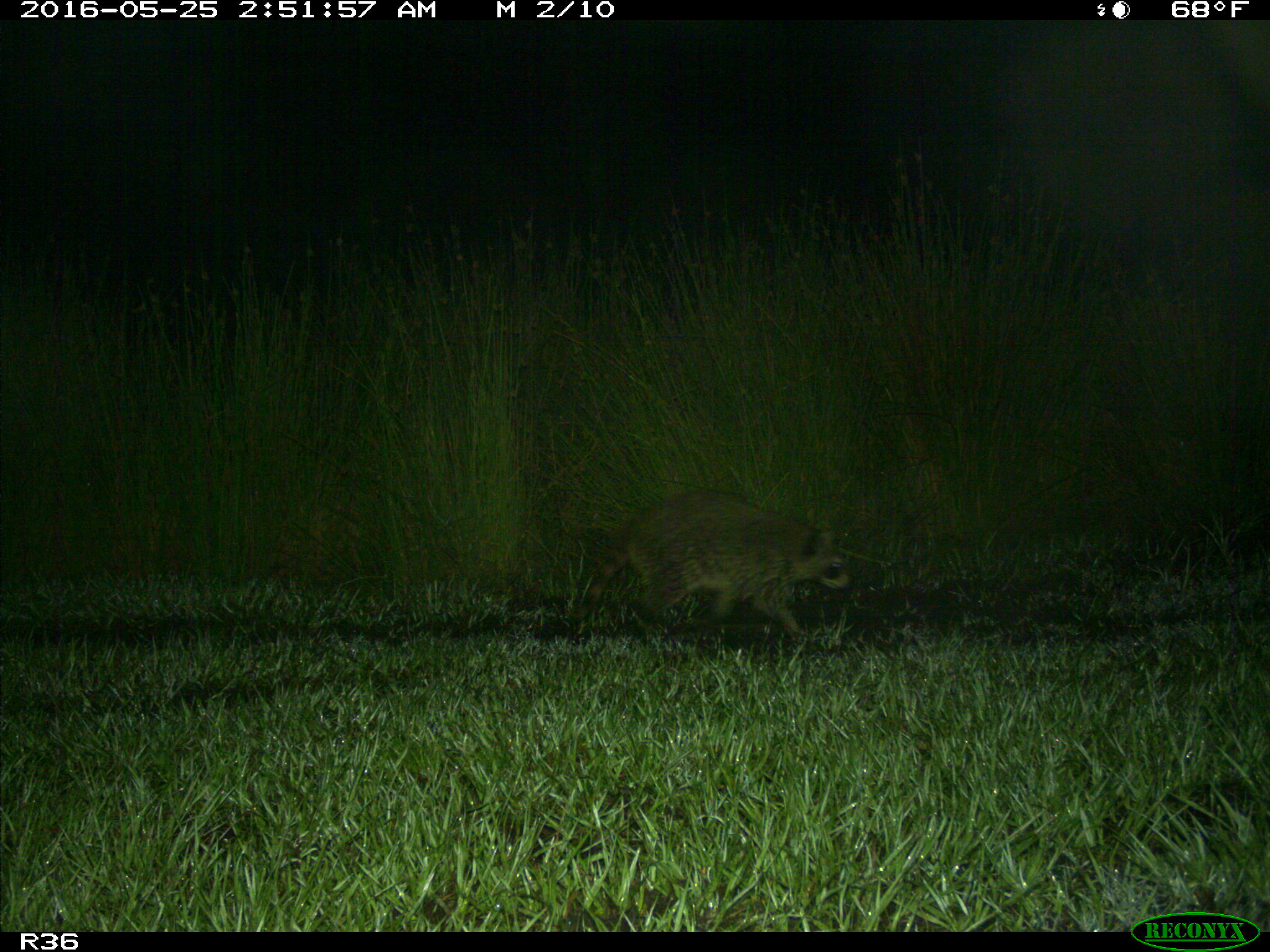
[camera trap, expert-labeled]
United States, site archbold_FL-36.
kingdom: Animalia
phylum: Chordata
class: Mammalia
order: Carnivora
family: Procyonidae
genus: Procyon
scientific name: Procyon lotor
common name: common raccoon